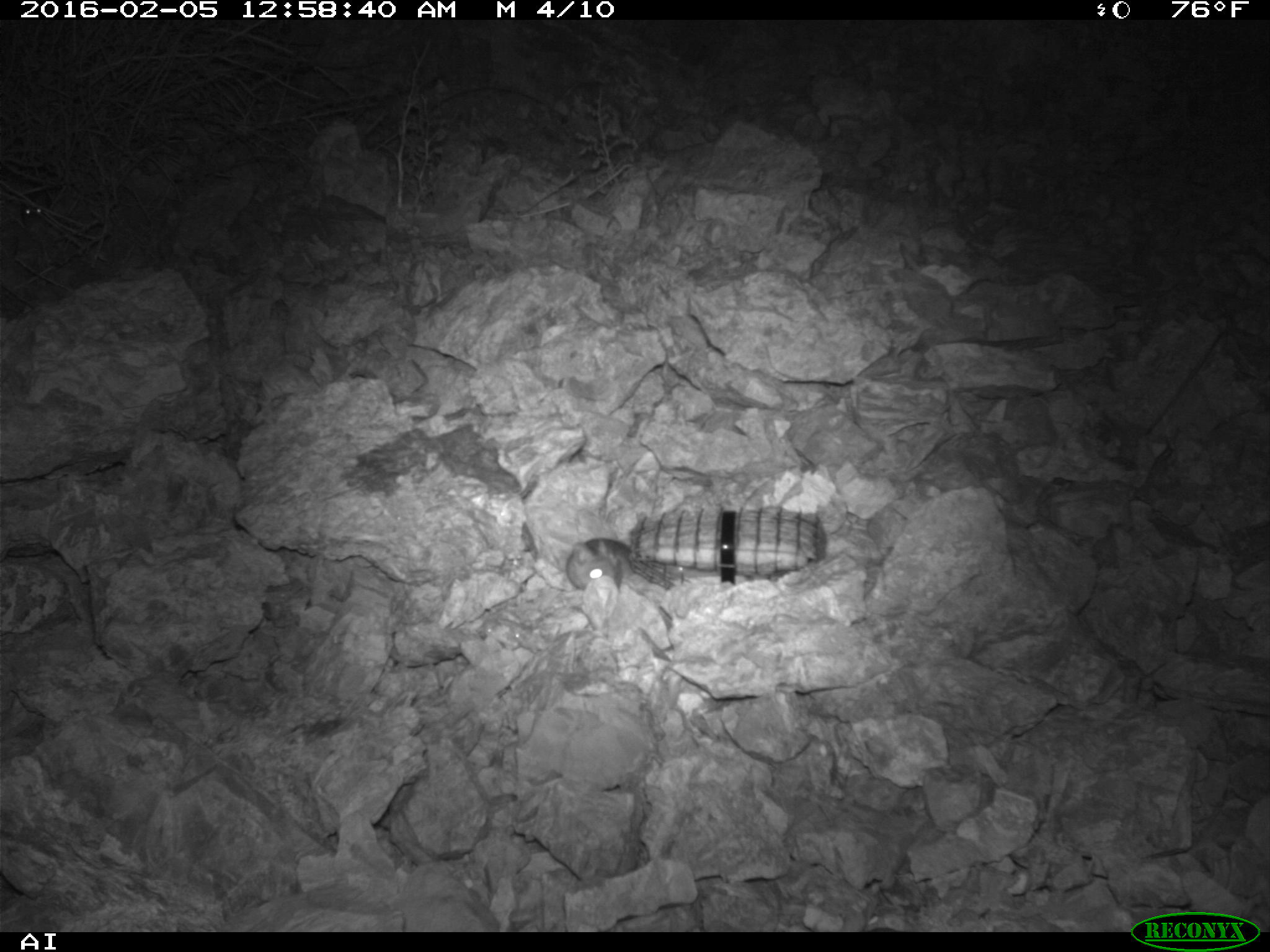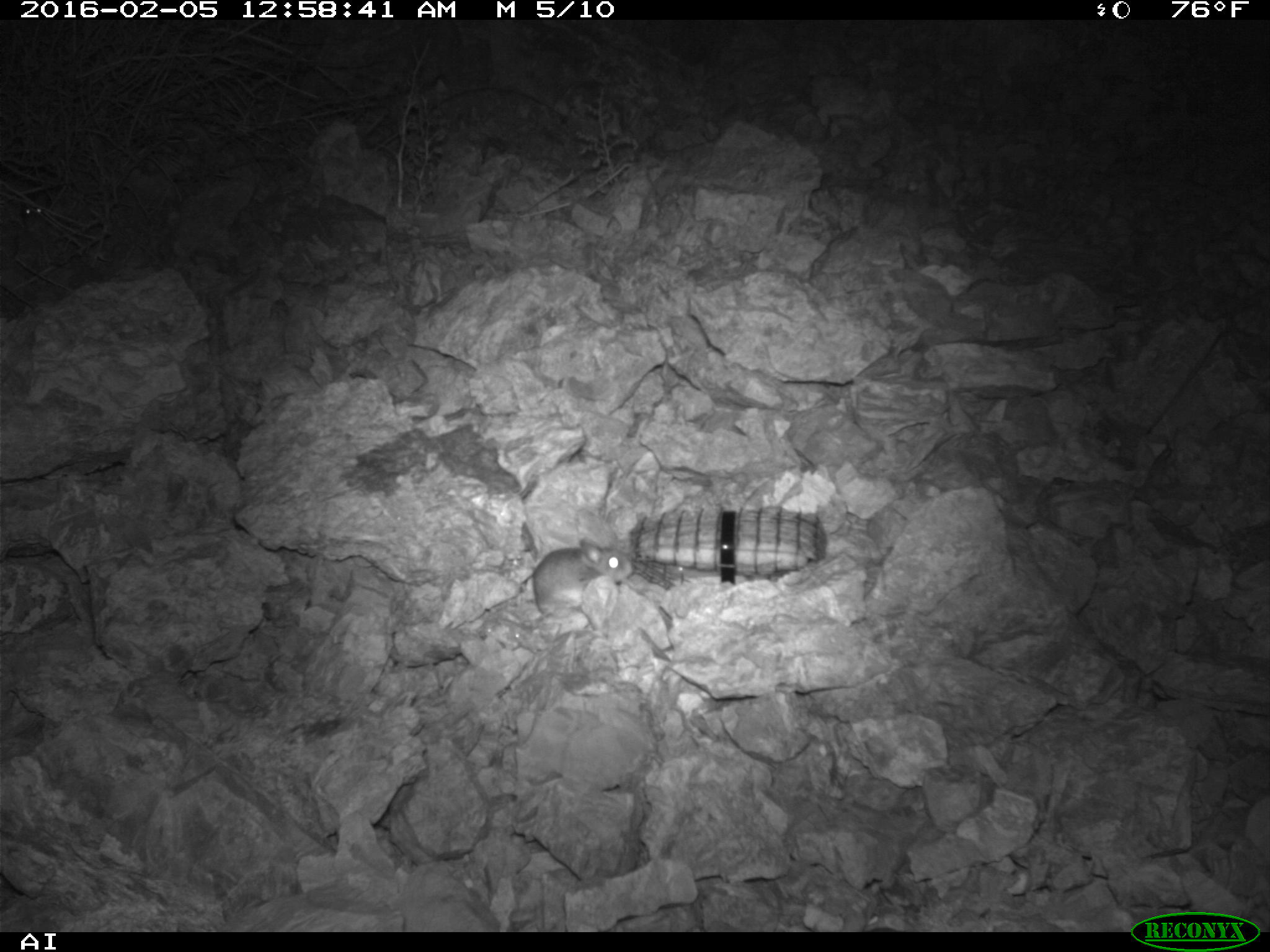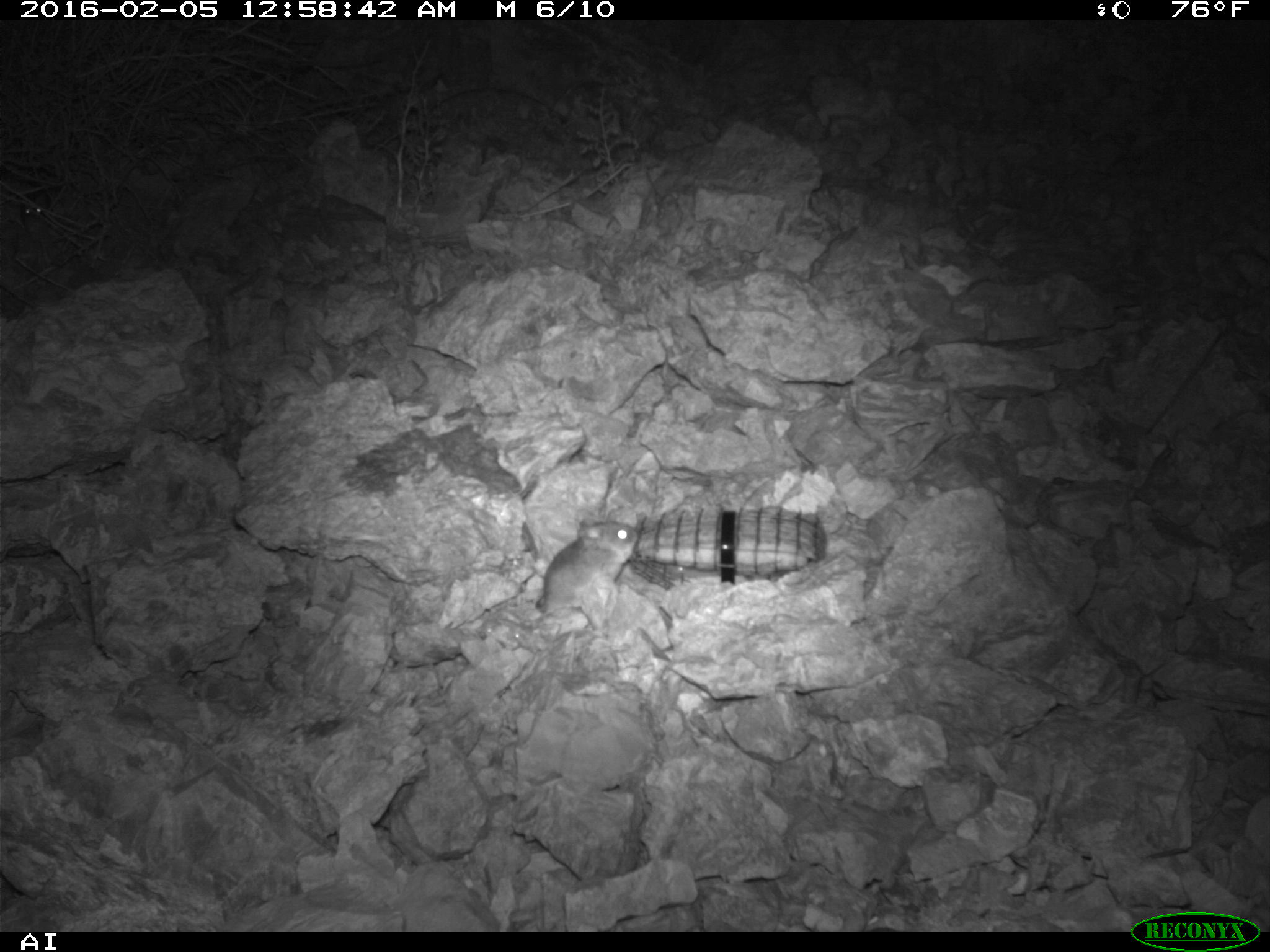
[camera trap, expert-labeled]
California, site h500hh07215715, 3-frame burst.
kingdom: Animalia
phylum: Chordata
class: Mammalia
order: Rodentia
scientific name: Rodentia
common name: rodent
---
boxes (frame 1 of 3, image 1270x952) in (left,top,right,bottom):
rodent: (567,537,633,589)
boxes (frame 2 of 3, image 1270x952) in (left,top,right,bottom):
rodent: (533,537,633,618); (21,192,49,221)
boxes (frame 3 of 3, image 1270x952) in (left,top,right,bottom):
rodent: (531,521,639,637)